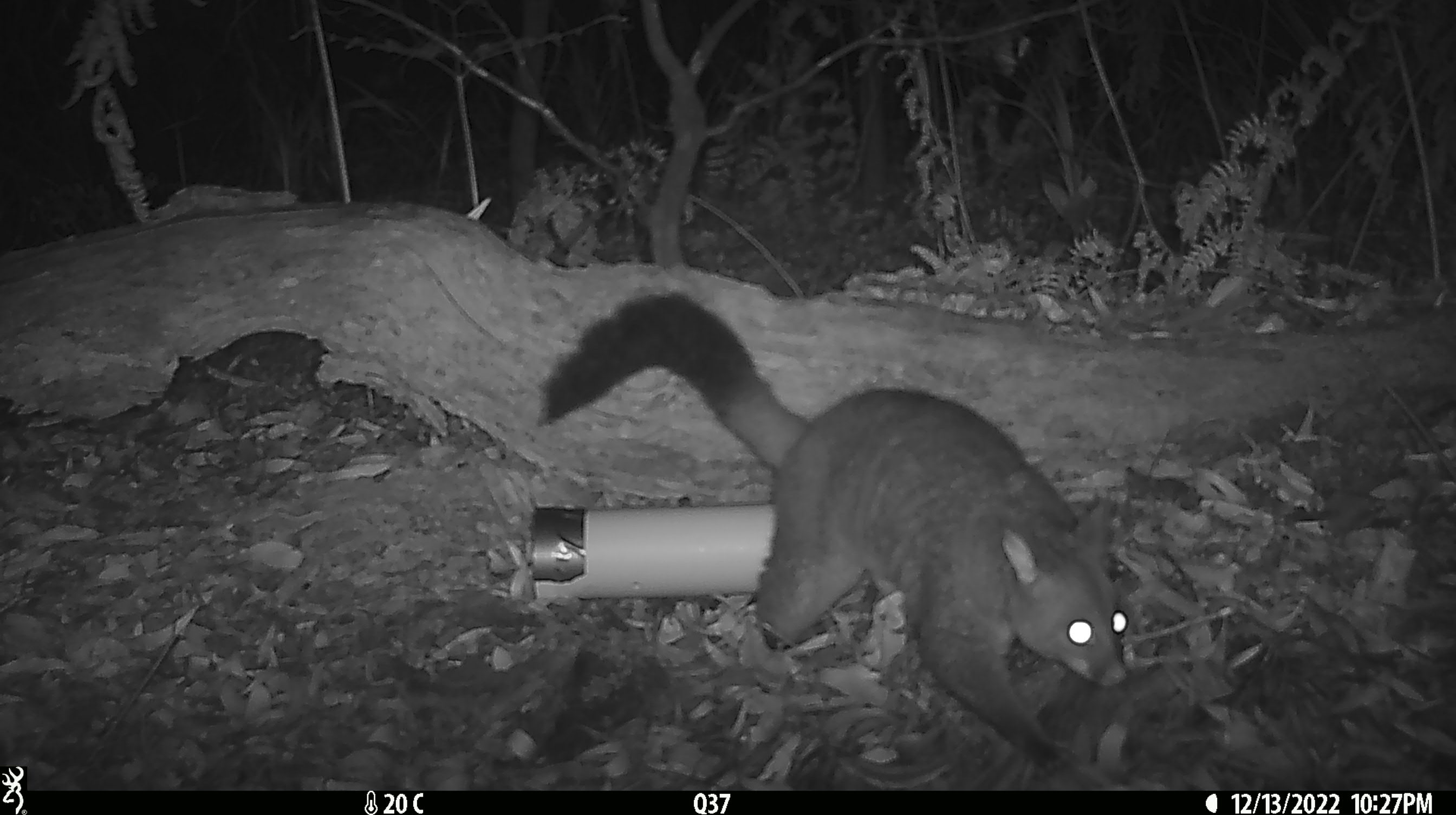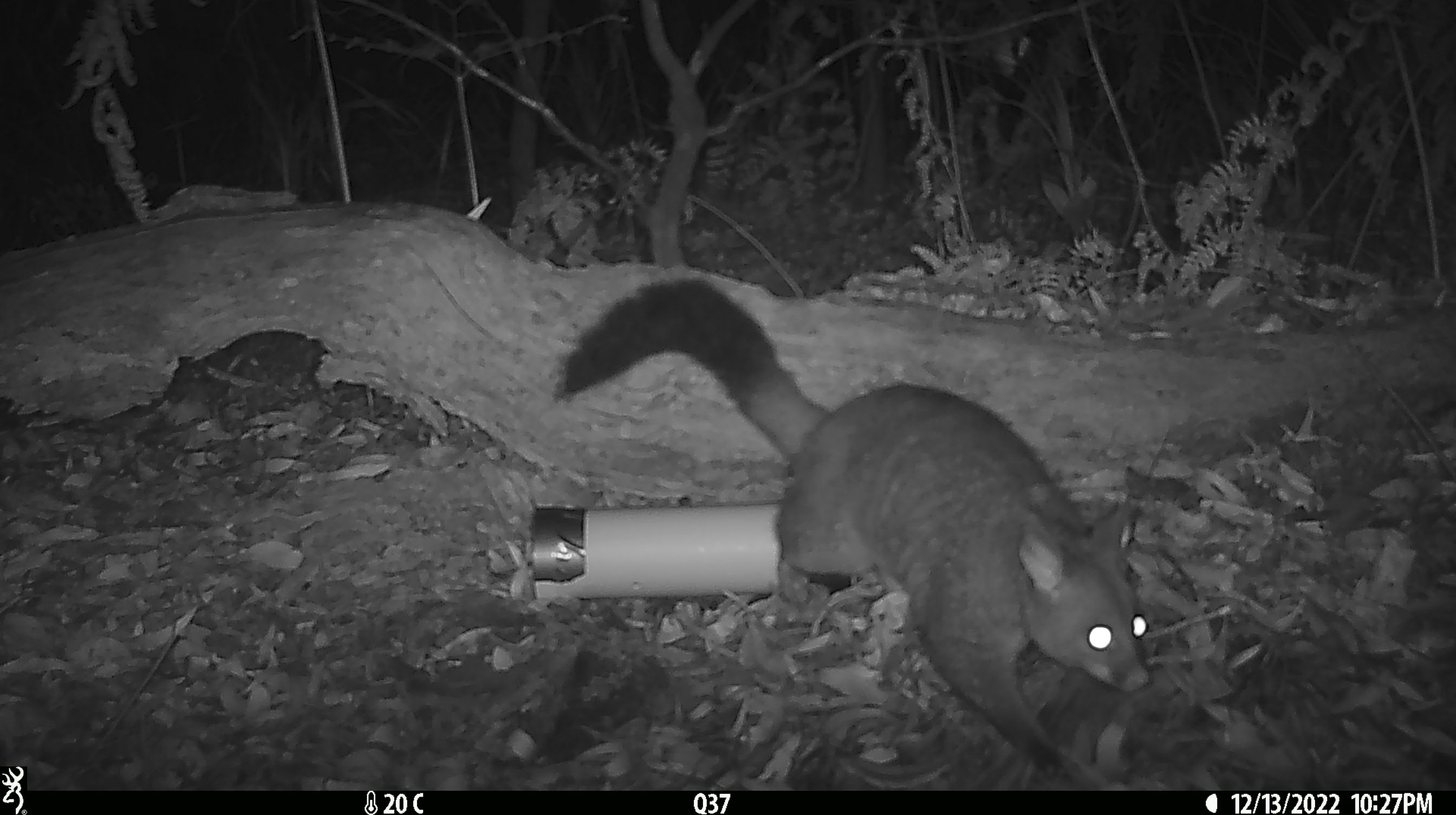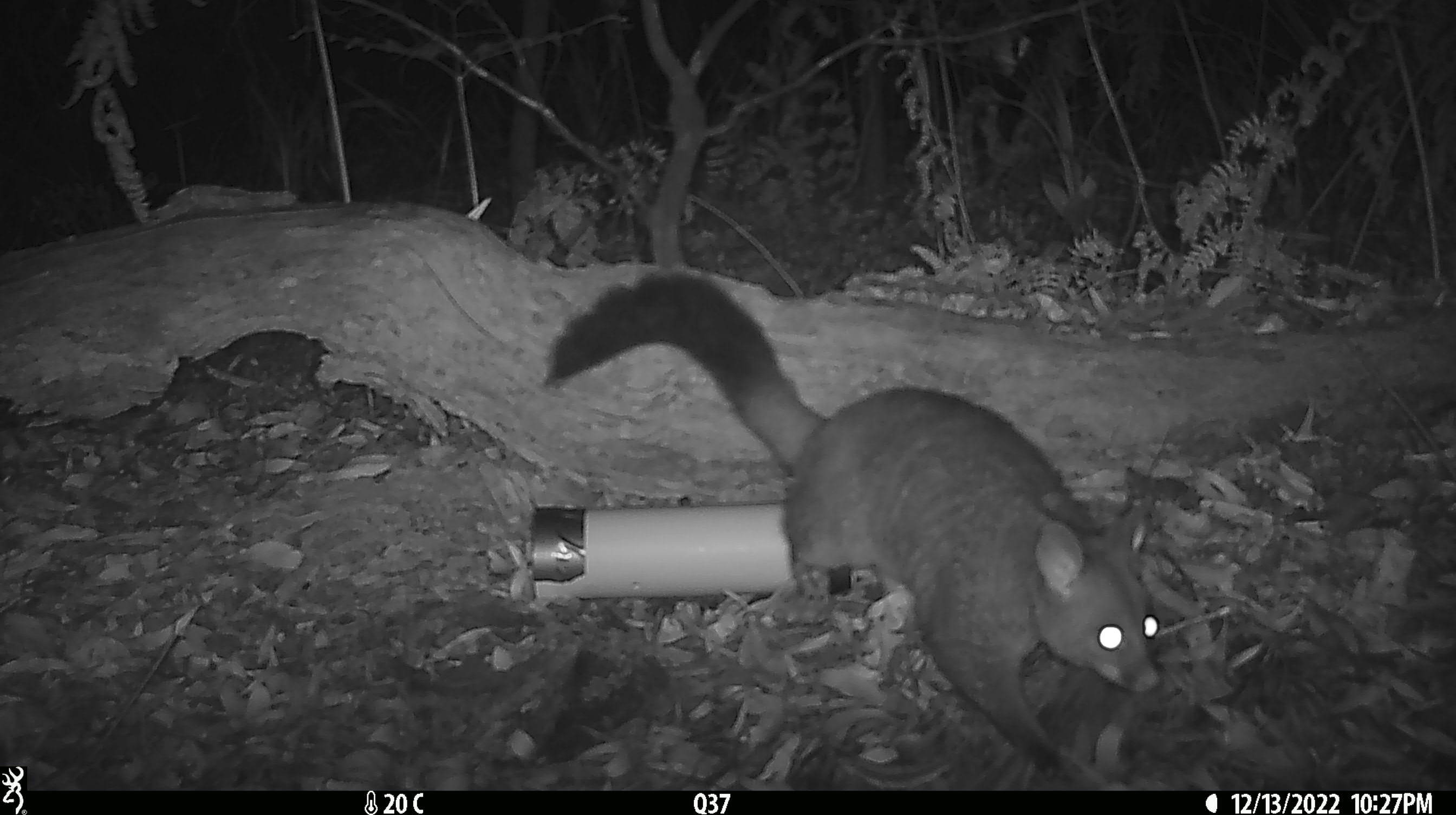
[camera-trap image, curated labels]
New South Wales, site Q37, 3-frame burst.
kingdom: Animalia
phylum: Chordata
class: Mammalia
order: Diprotodontia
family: Phalangeridae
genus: Trichosurus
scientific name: Trichosurus vulpecula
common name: common brushtail possum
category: possum